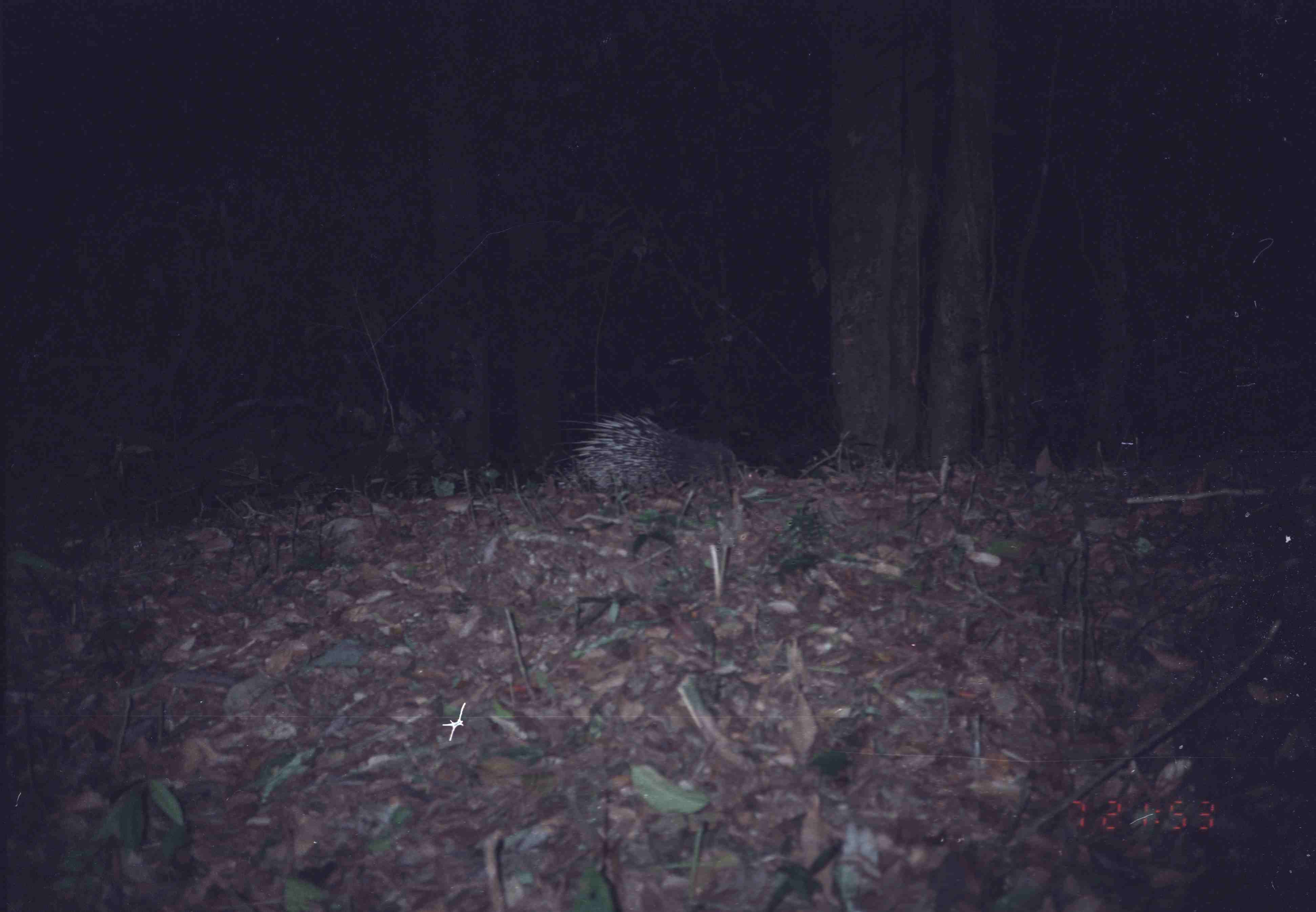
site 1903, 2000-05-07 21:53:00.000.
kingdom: Animalia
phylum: Chordata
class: Mammalia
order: Rodentia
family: Hystricidae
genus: Hystrix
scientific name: Hystrix brachyura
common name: east asian porcupine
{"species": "Hystrix brachyura (east asian porcupine)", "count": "1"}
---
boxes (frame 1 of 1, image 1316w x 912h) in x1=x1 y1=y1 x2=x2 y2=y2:
hystrix brachyura: x1=551 y1=411 x2=761 y2=494